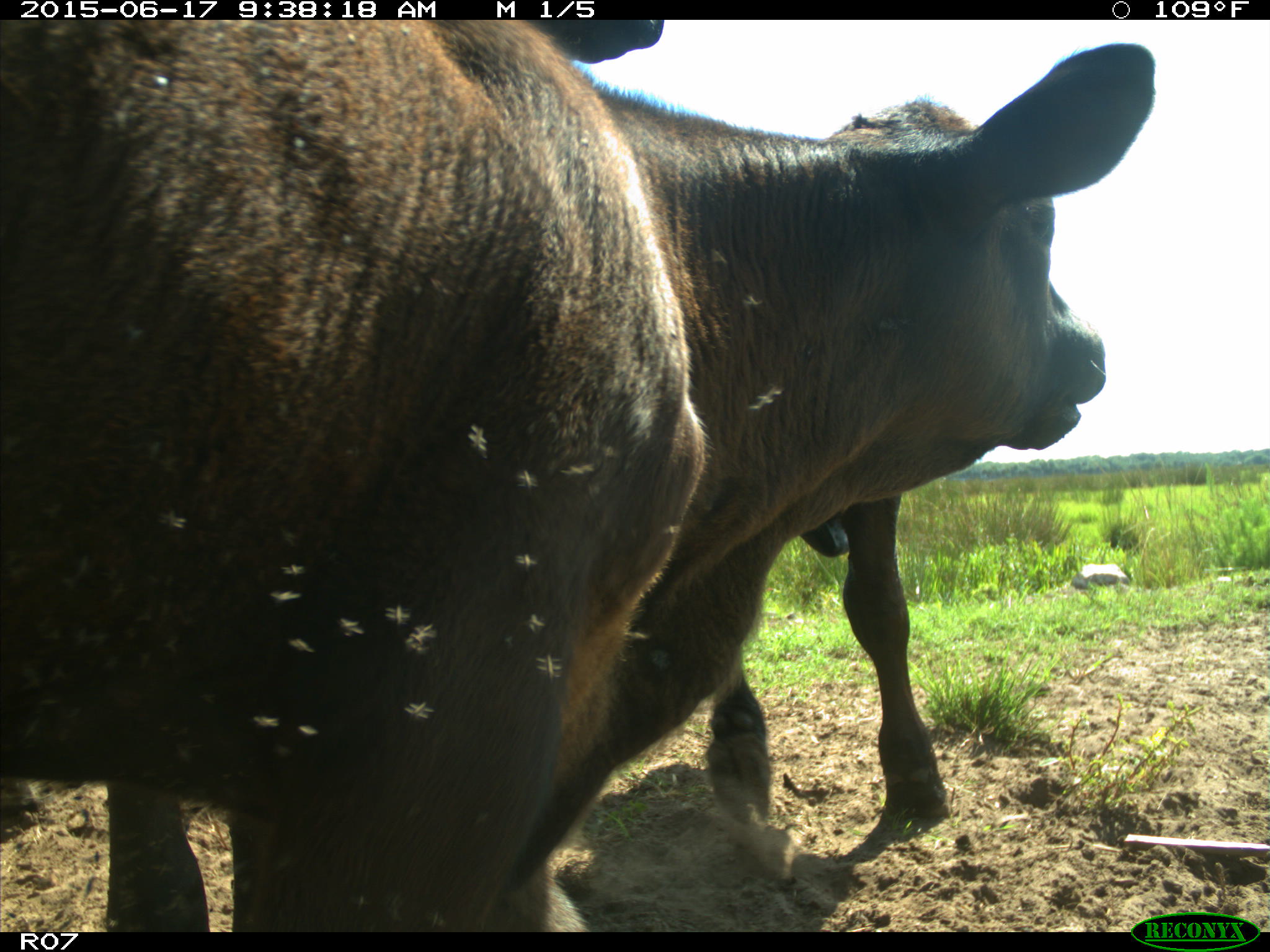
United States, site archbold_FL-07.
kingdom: Animalia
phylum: Chordata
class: Mammalia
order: Artiodactyla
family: Bovidae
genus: Bos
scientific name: Bos taurus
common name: domestic cow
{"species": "Bos taurus (domestic cow)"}